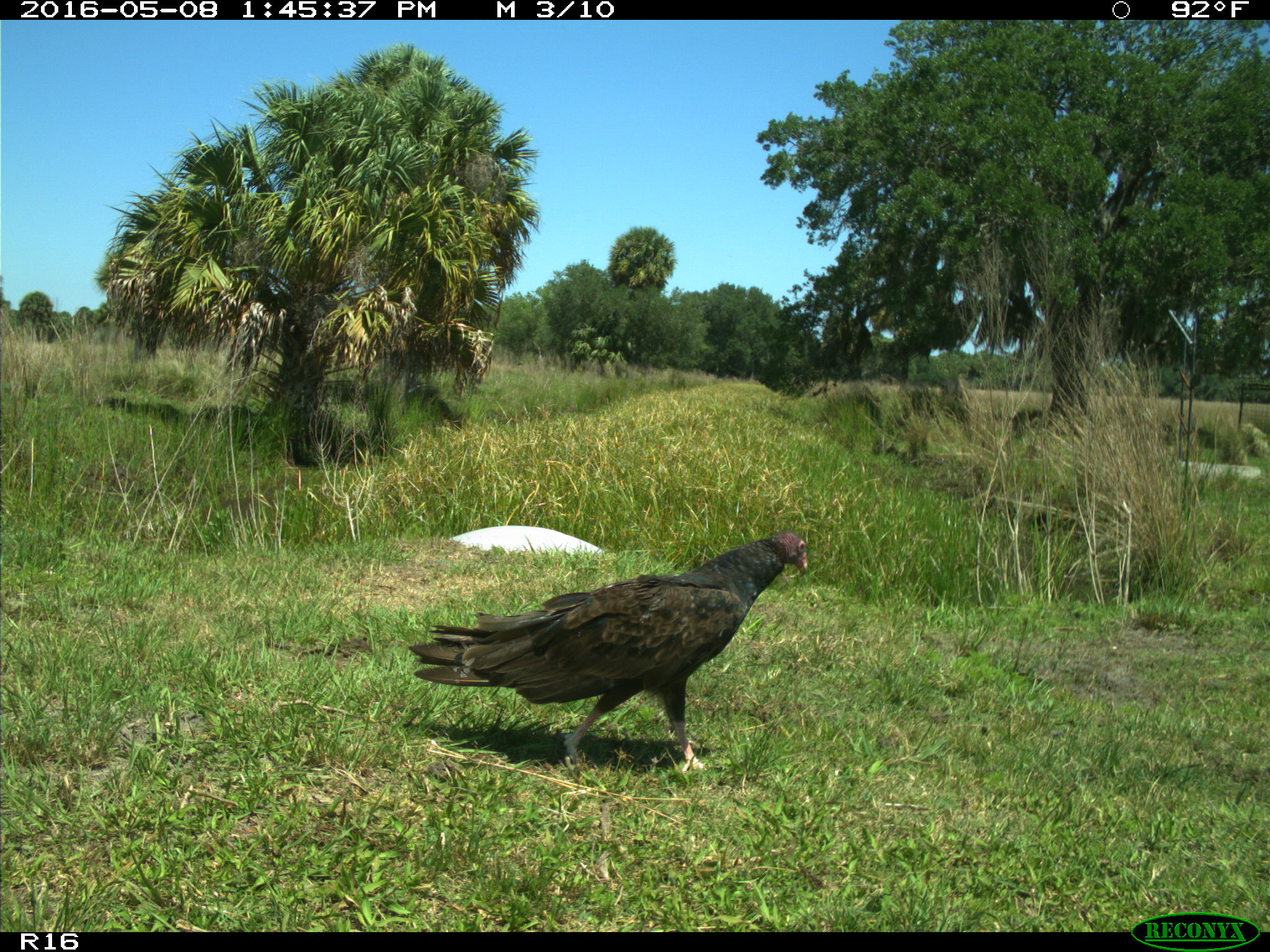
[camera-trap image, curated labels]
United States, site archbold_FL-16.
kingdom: Animalia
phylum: Chordata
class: Aves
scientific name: Aves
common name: birds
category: unidentified bird